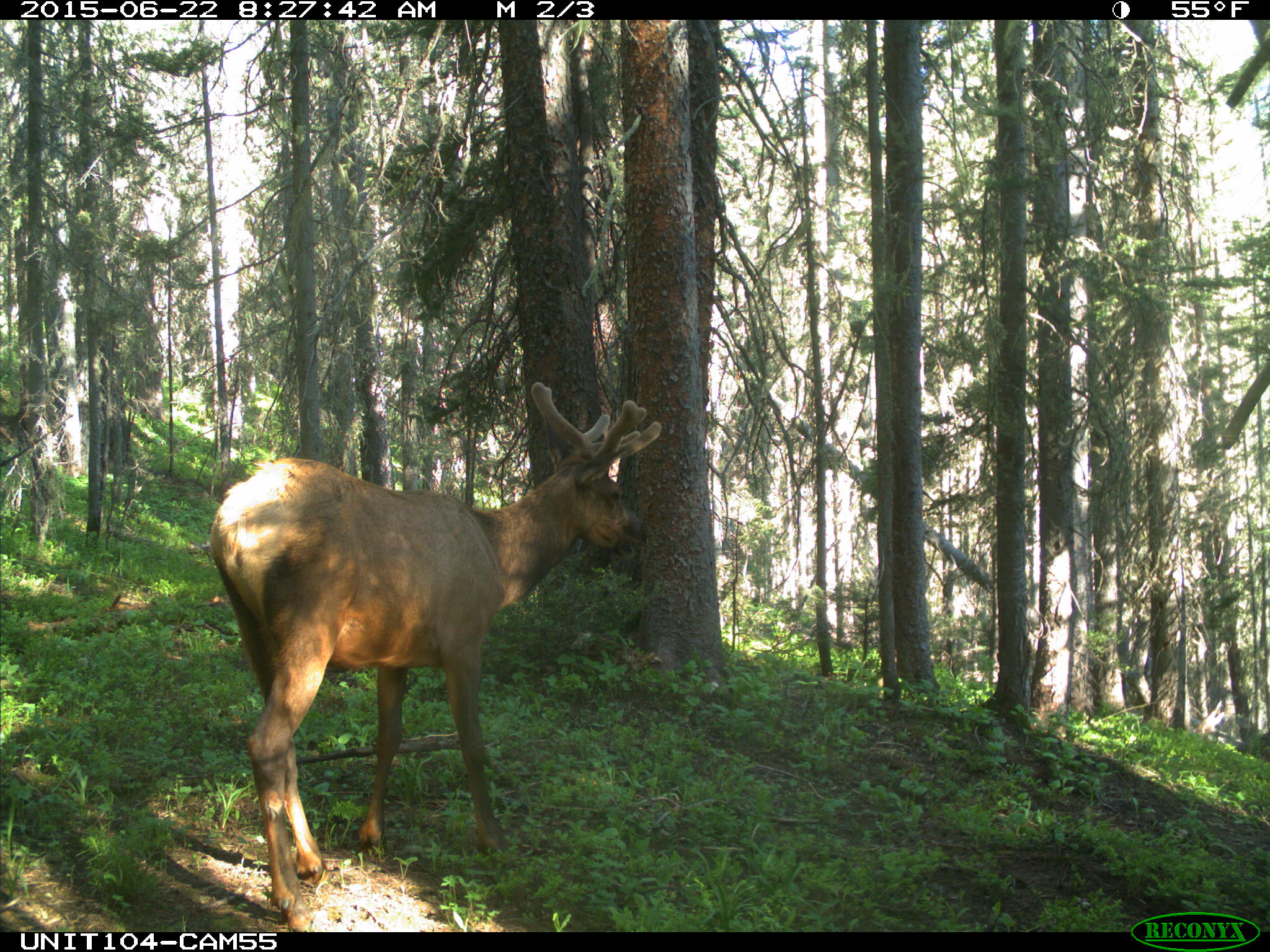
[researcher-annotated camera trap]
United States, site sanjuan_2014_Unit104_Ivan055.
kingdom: Animalia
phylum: Chordata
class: Mammalia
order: Artiodactyla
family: Cervidae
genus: Cervus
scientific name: Cervus elaphus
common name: red deer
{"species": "Cervus elaphus (red deer)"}